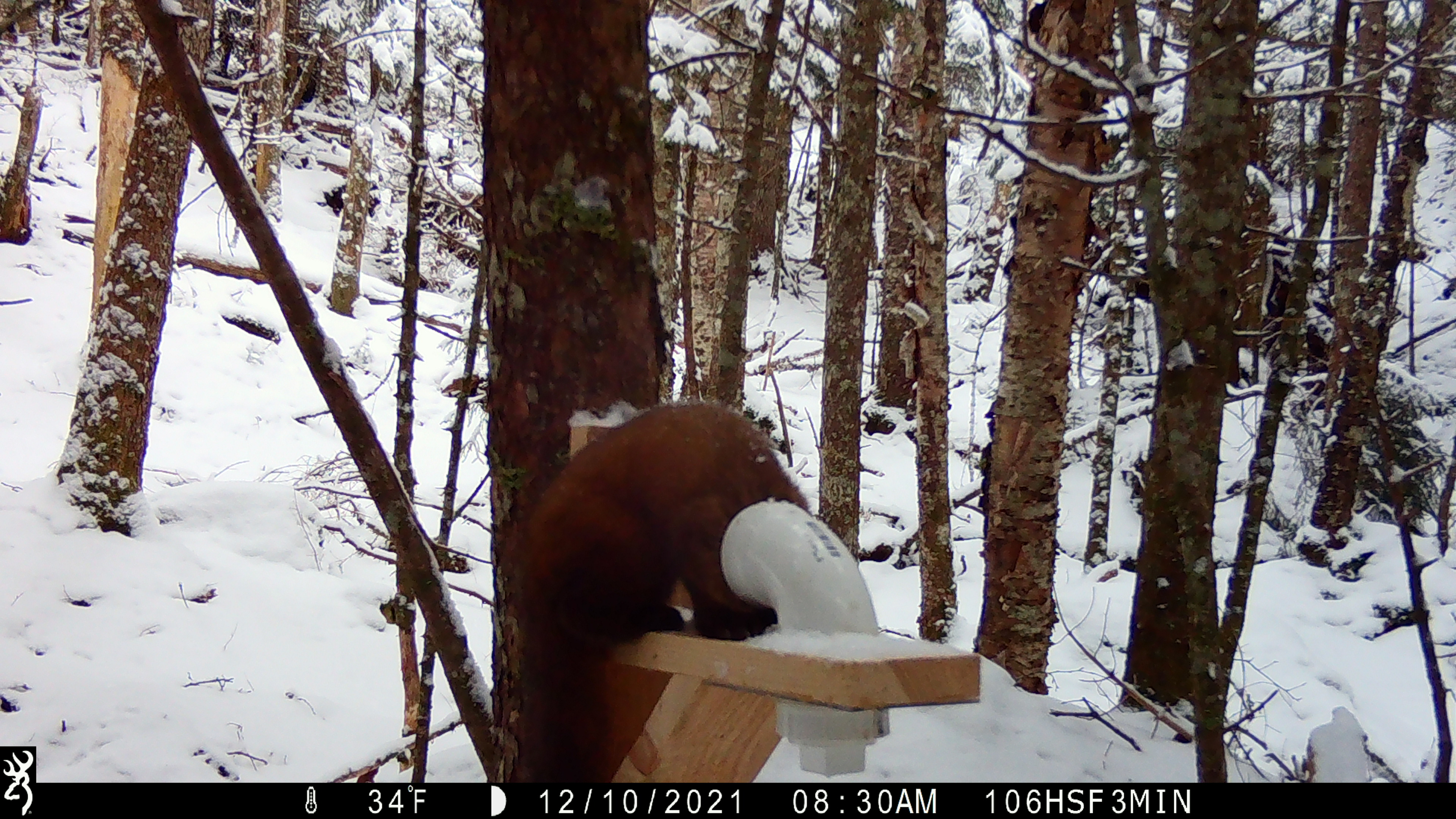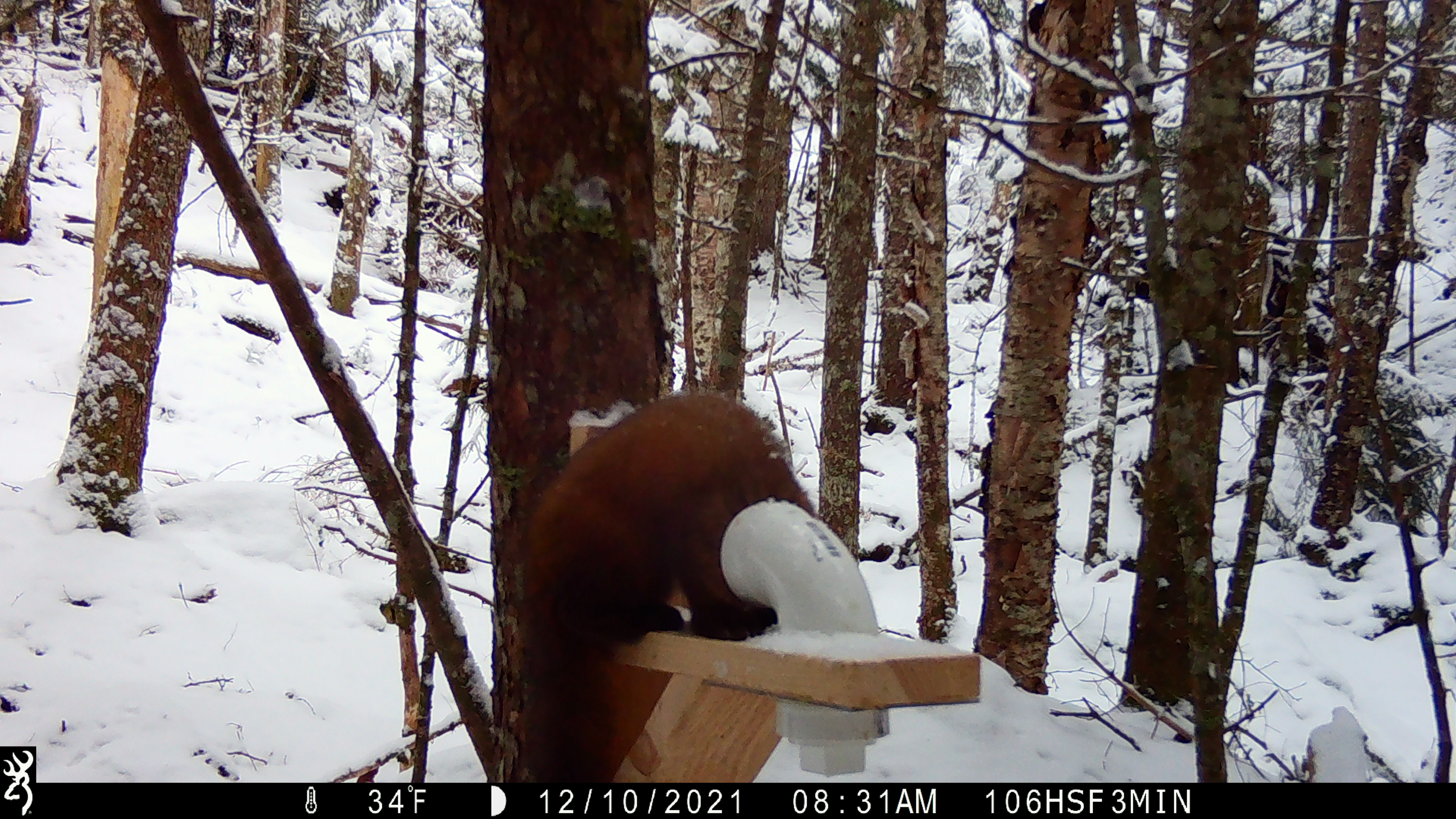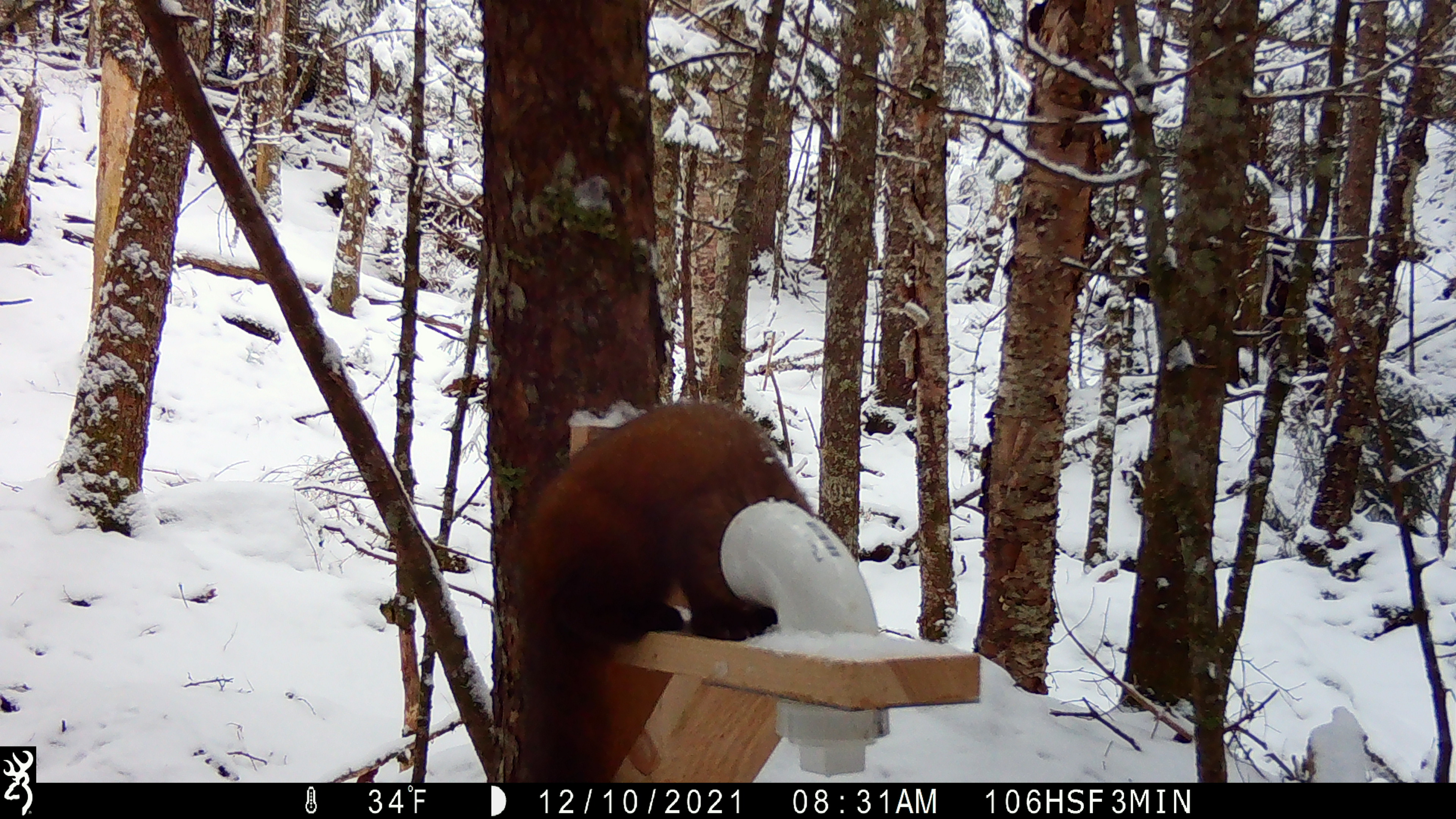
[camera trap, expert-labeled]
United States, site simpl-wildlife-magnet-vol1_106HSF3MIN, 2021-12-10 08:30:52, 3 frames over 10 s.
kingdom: Animalia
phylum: Chordata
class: Mammalia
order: Carnivora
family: Mustelidae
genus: Martes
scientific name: Martes americana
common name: american marten